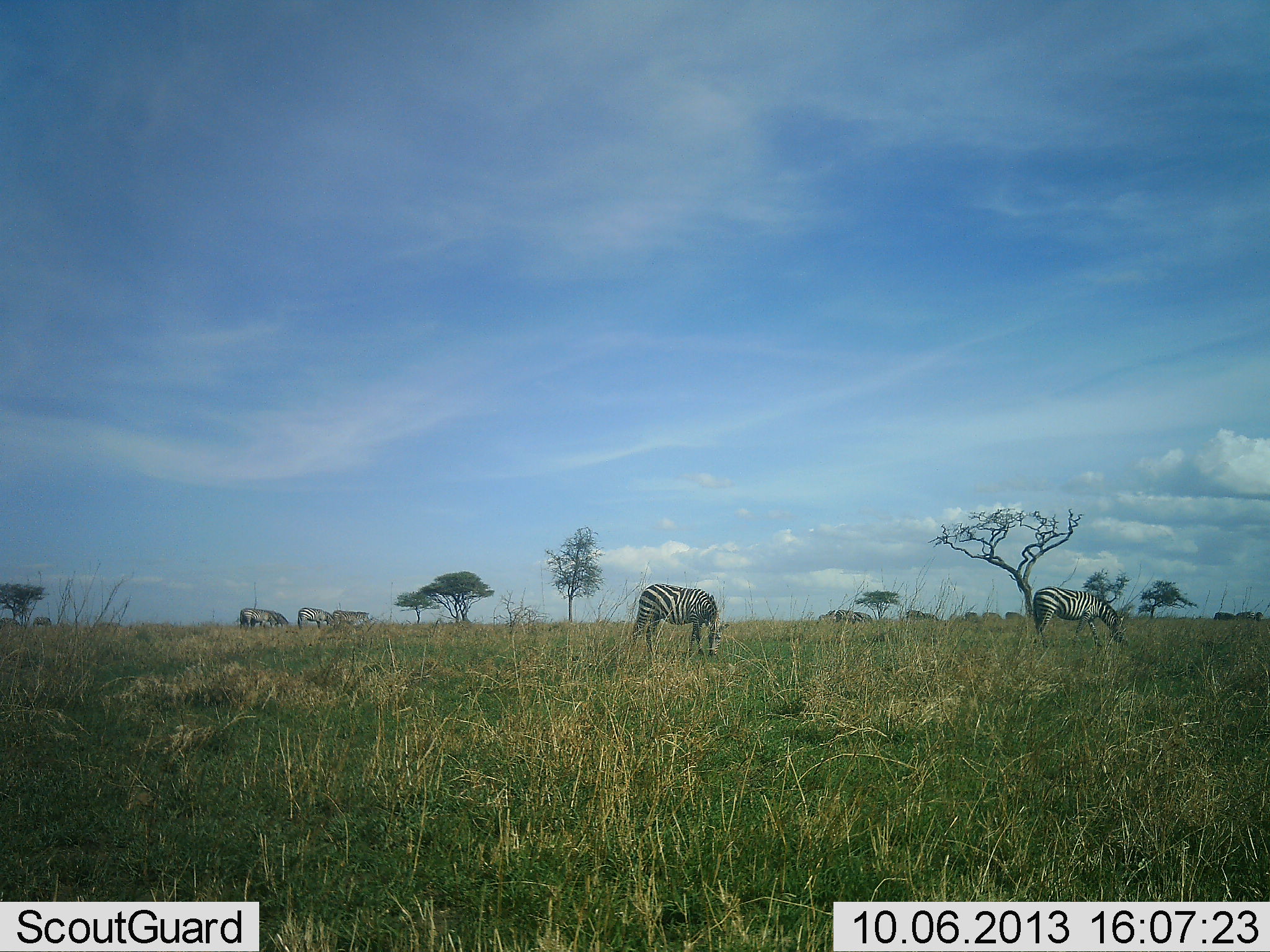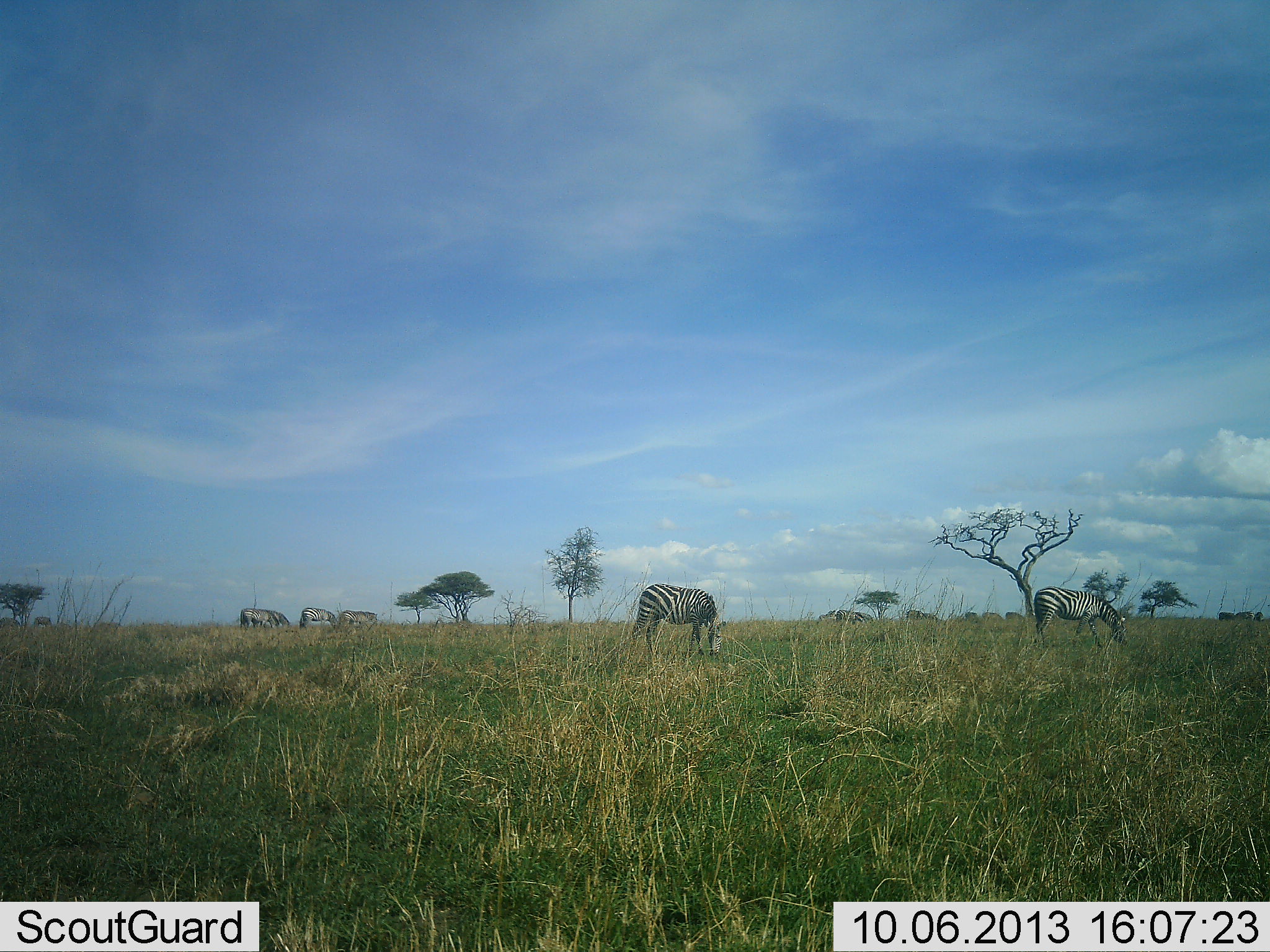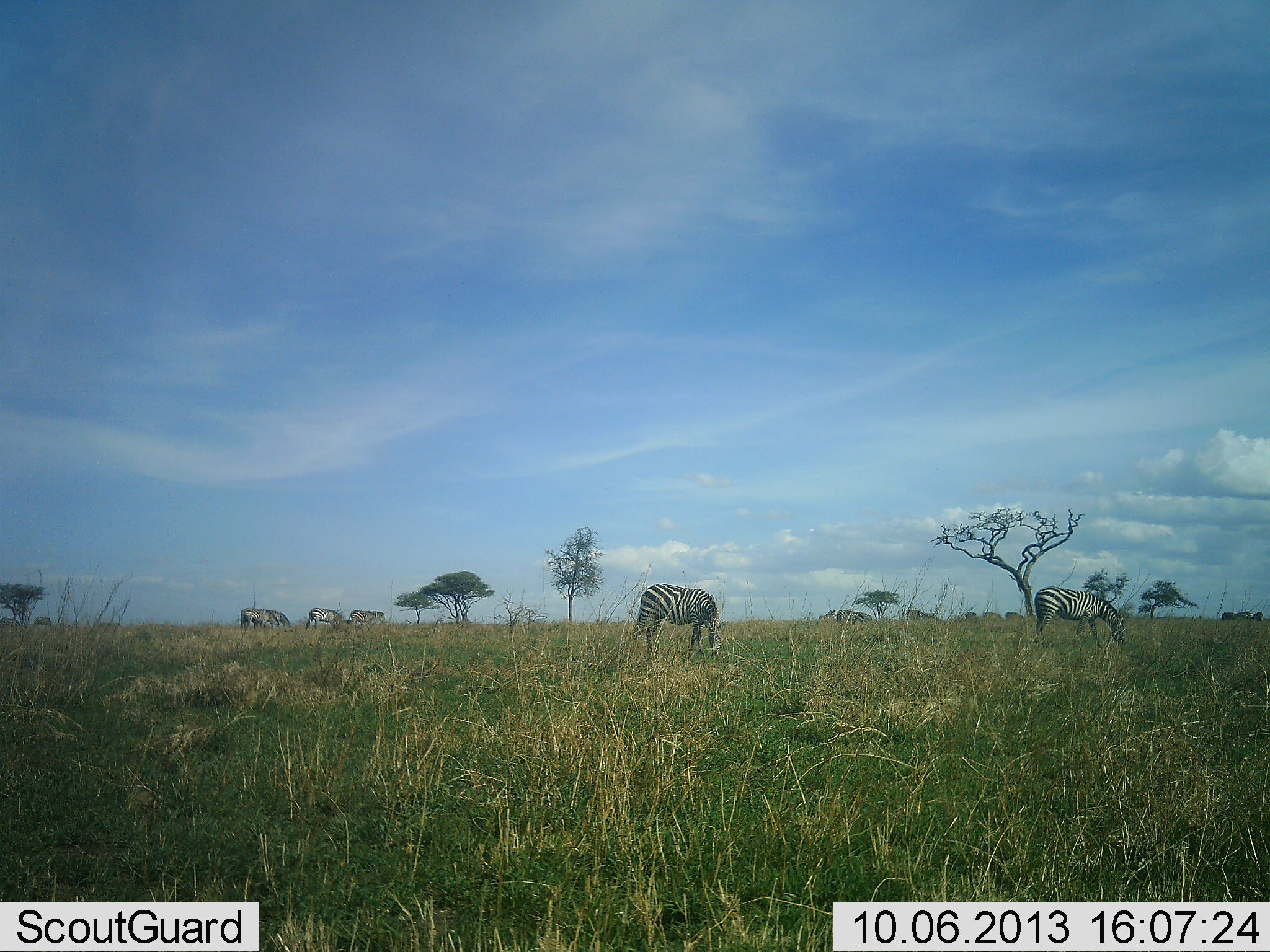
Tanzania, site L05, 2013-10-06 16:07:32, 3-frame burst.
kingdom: Animalia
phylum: Chordata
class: Mammalia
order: Perissodactyla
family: Equidae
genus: Equus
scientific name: Equus quagga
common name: plains zebra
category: zebra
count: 7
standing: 18%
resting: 0%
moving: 0%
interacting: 0%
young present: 0%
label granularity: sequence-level